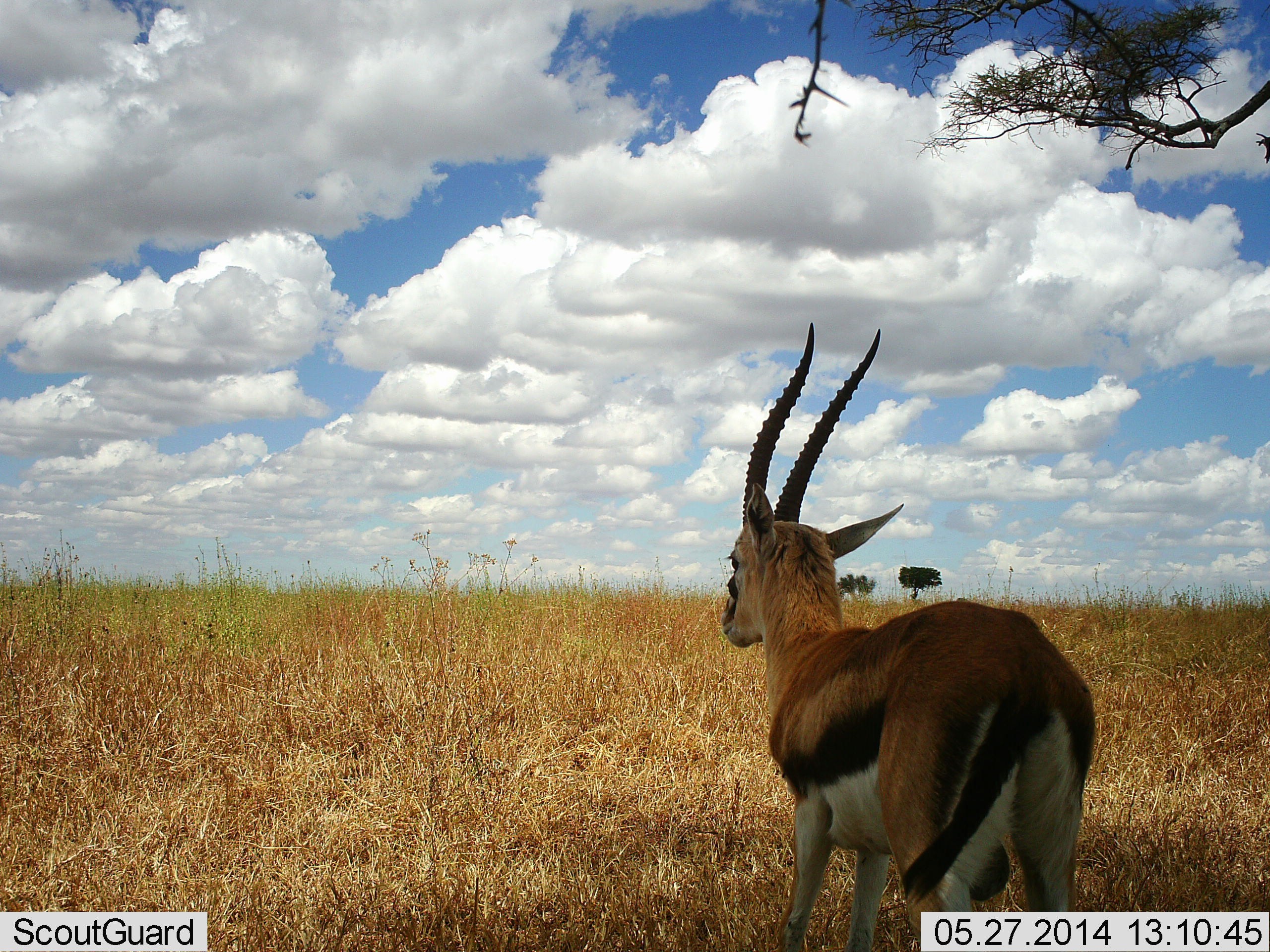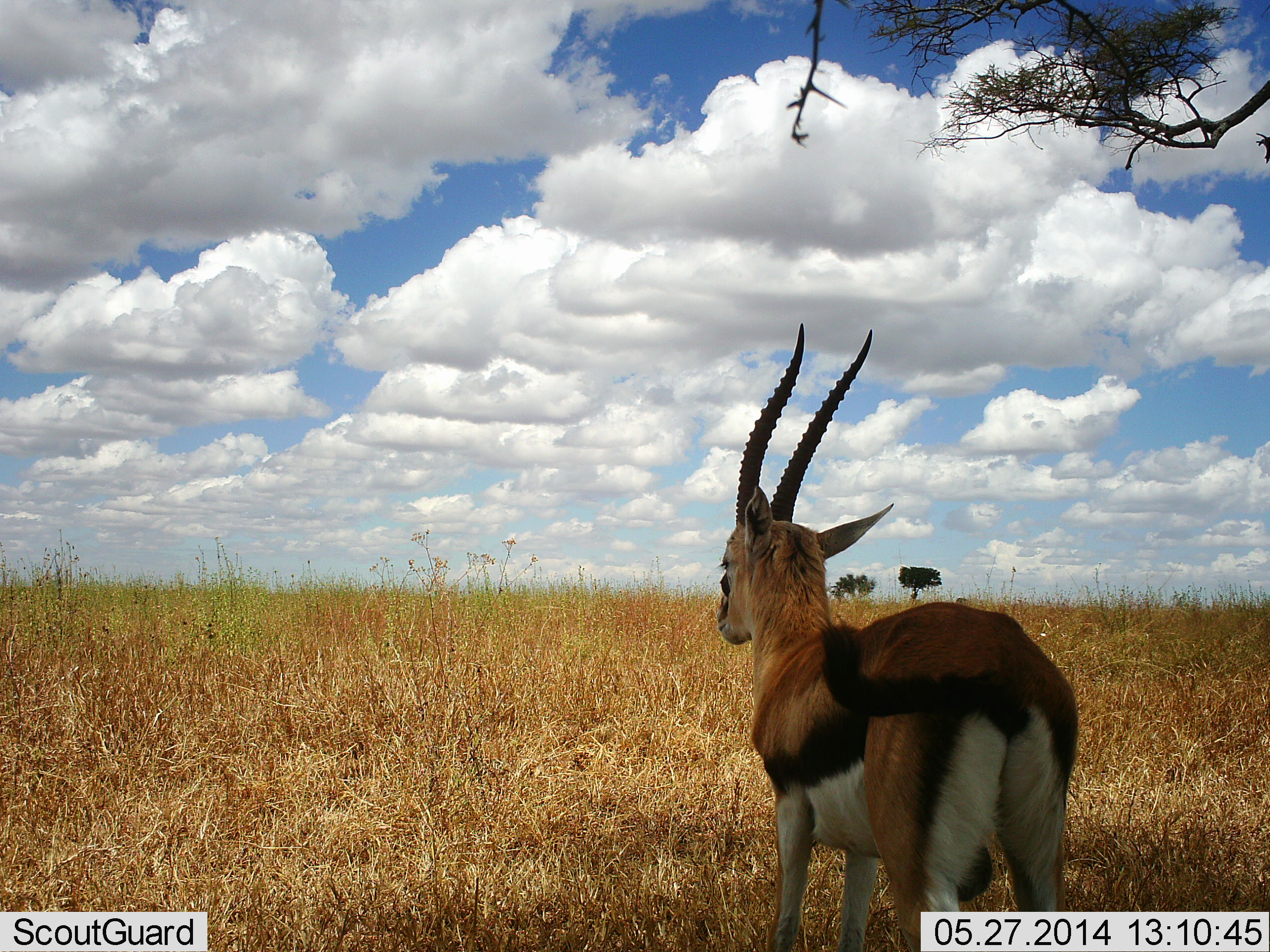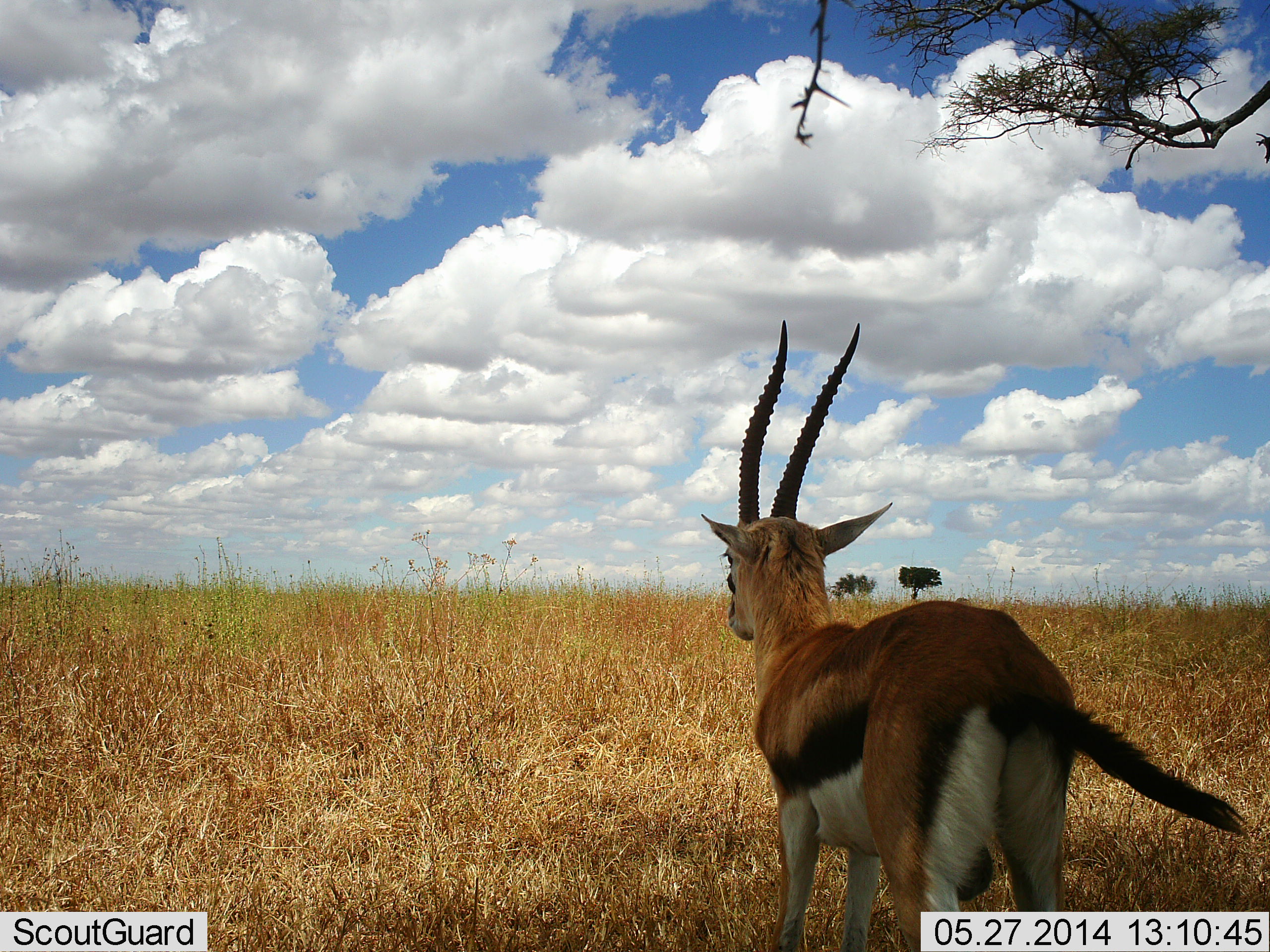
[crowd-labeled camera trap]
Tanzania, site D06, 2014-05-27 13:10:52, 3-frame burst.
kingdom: Animalia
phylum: Chordata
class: Mammalia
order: Artiodactyla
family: Bovidae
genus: Eudorcas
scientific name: Eudorcas thomsonii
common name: thomson's gazelle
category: gazellethomsons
Gazellethomsons (thomson's gazelle) (Eudorcas thomsonii), count 1. Behavior (volunteer vote fractions): standing 90%, resting 0%, moving 10%, interacting 0%. Young present (vote fraction): 0%. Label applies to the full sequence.